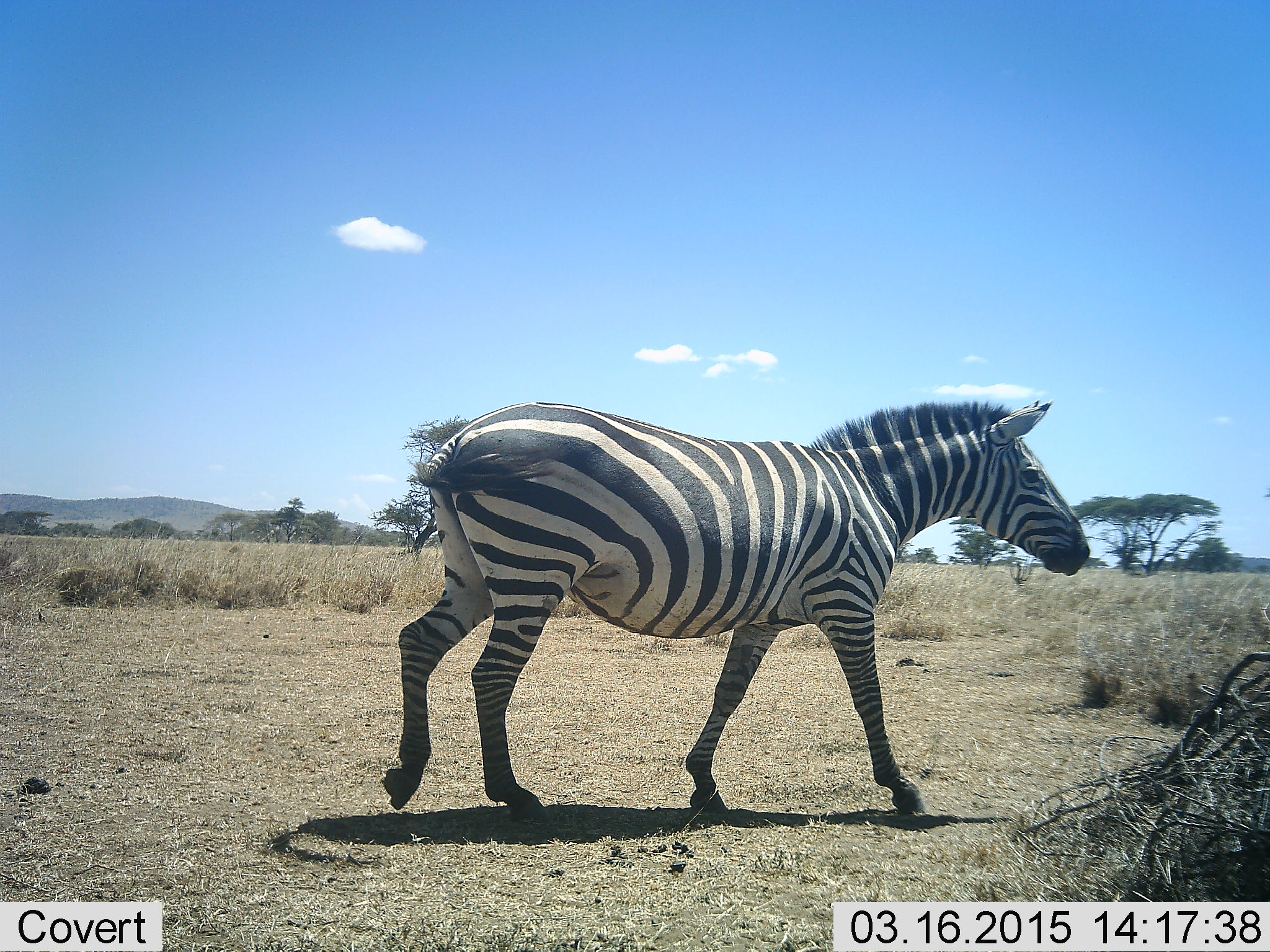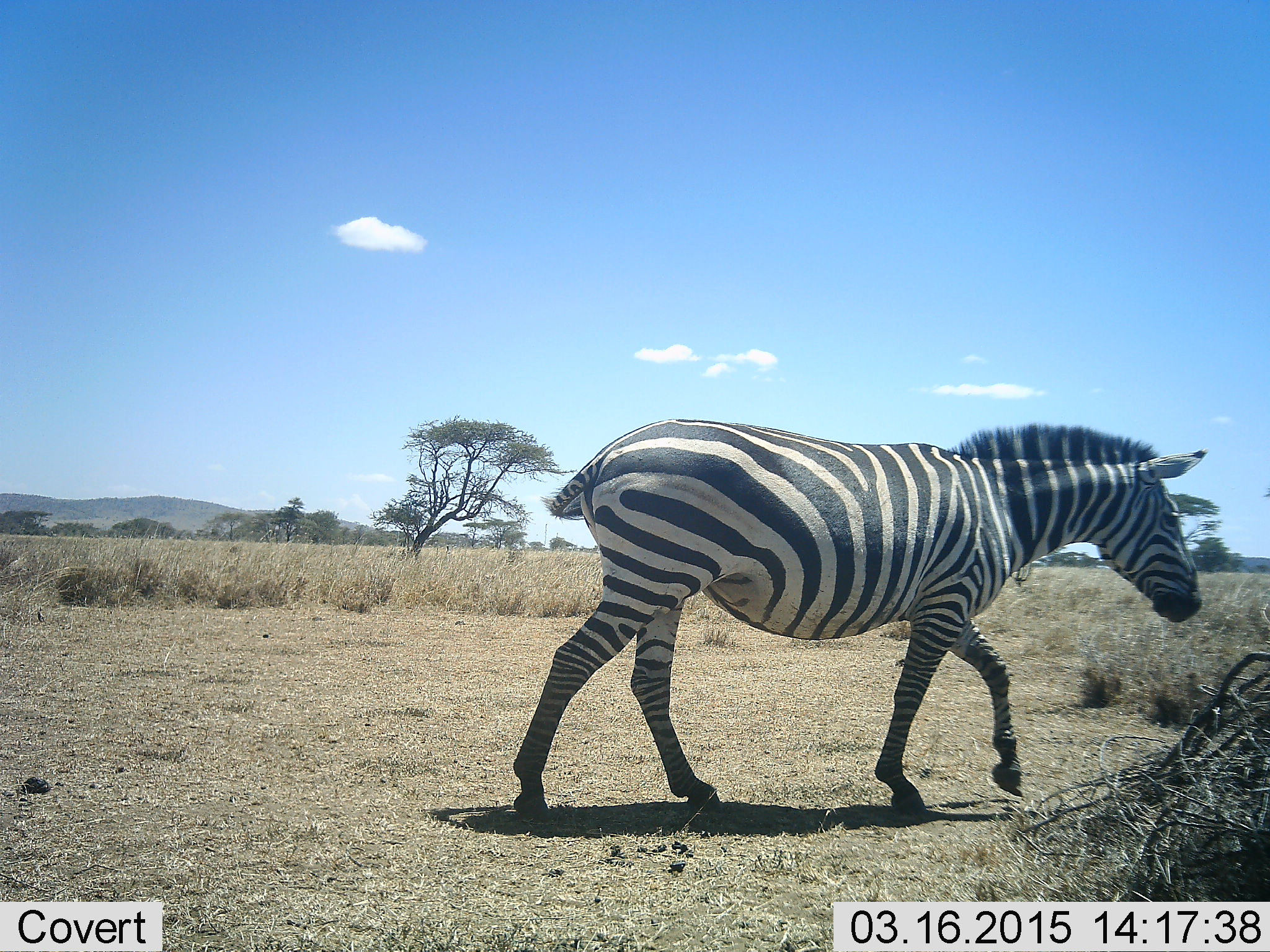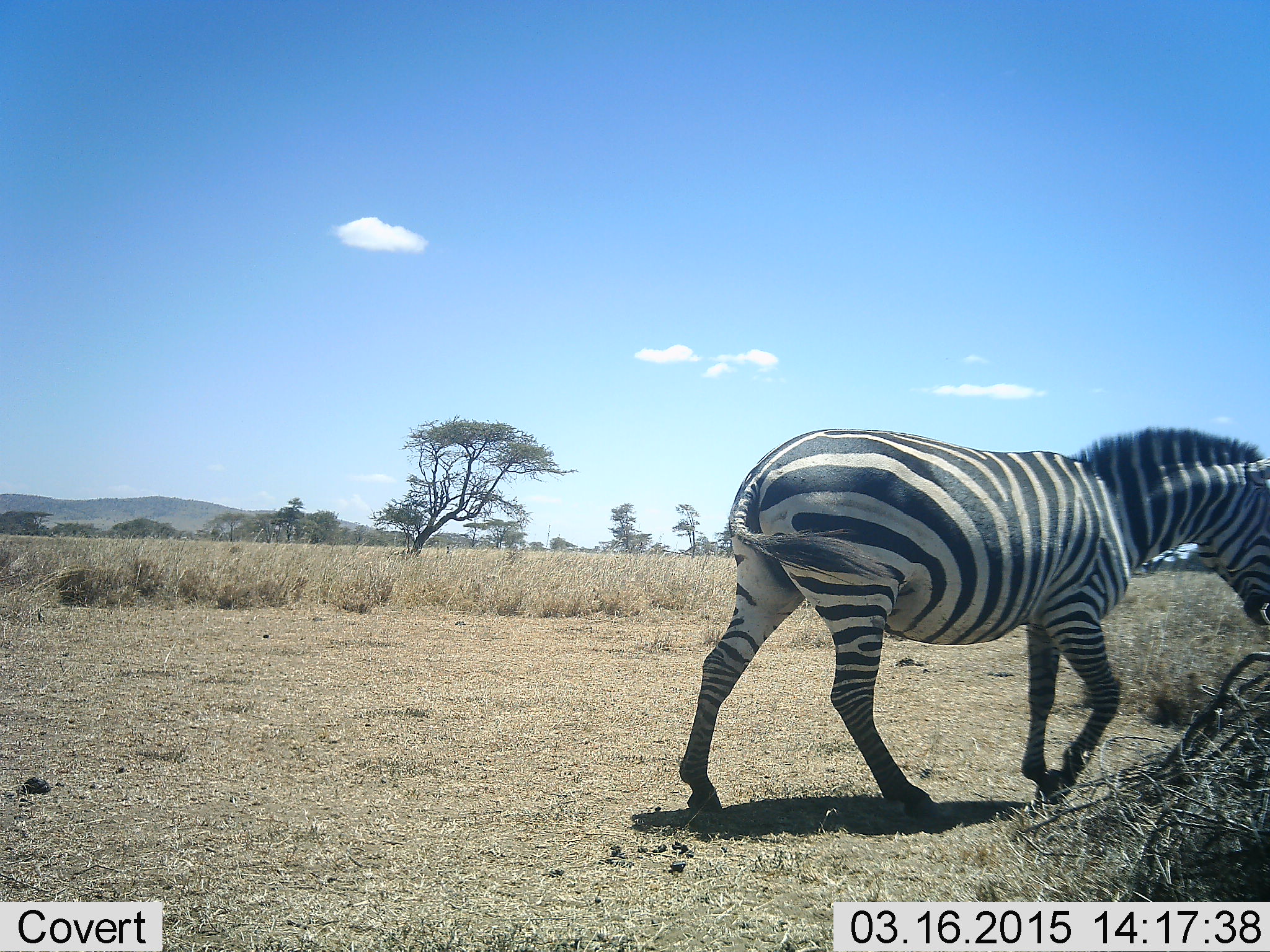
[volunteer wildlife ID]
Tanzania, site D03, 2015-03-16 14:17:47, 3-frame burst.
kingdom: Animalia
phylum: Chordata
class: Mammalia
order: Perissodactyla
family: Equidae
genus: Equus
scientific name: Equus quagga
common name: plains zebra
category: zebra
Zebra (plains zebra) (Equus quagga), count 1. Behavior (volunteer vote fractions): standing 0%, resting 0%, moving 100%, interacting 0%. Young present (vote fraction): 0%. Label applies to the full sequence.